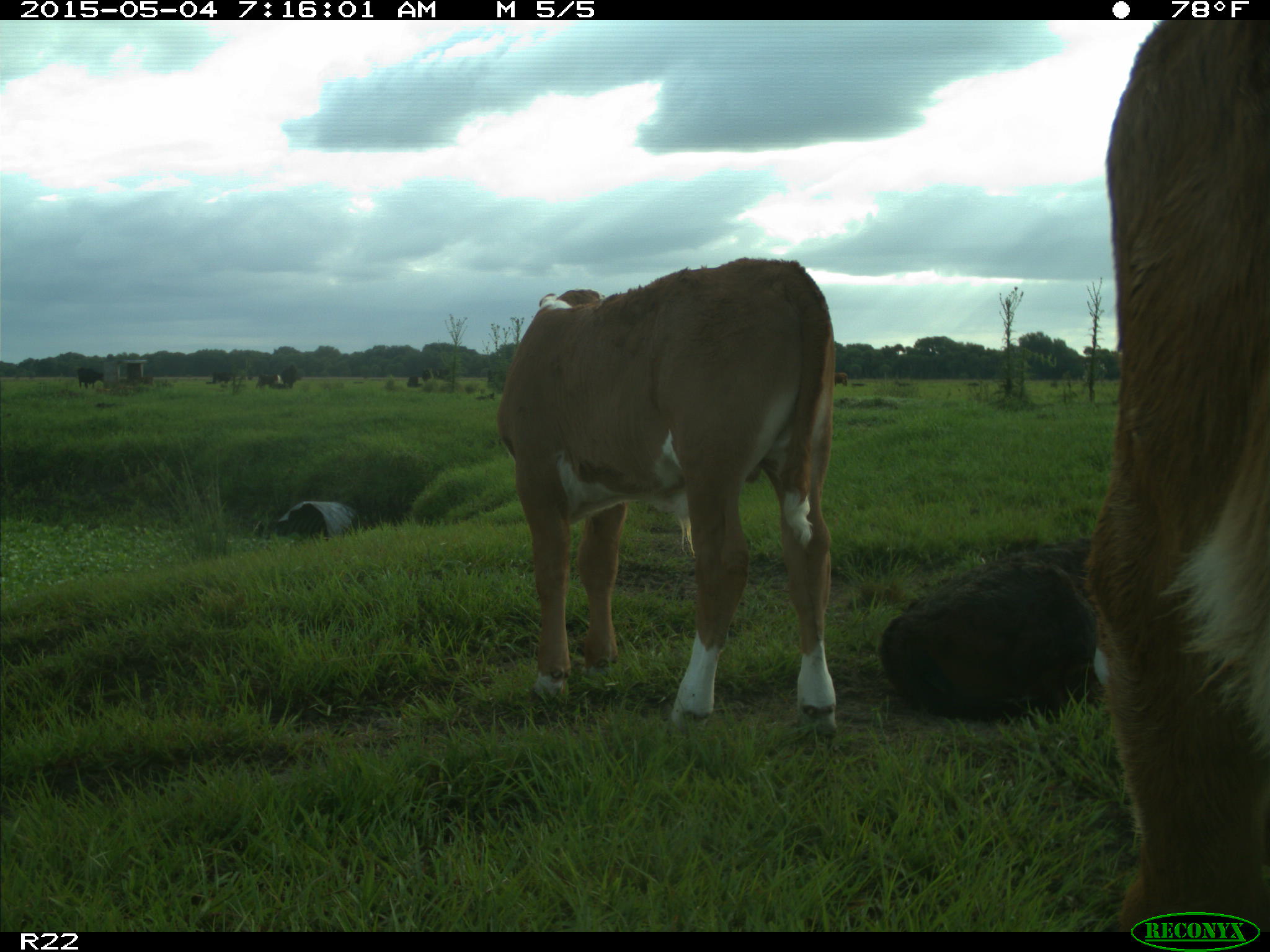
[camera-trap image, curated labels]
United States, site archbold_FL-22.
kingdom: Animalia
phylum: Chordata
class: Mammalia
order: Artiodactyla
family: Bovidae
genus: Bos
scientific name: Bos taurus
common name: domestic cow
Bos taurus (domestic cow).